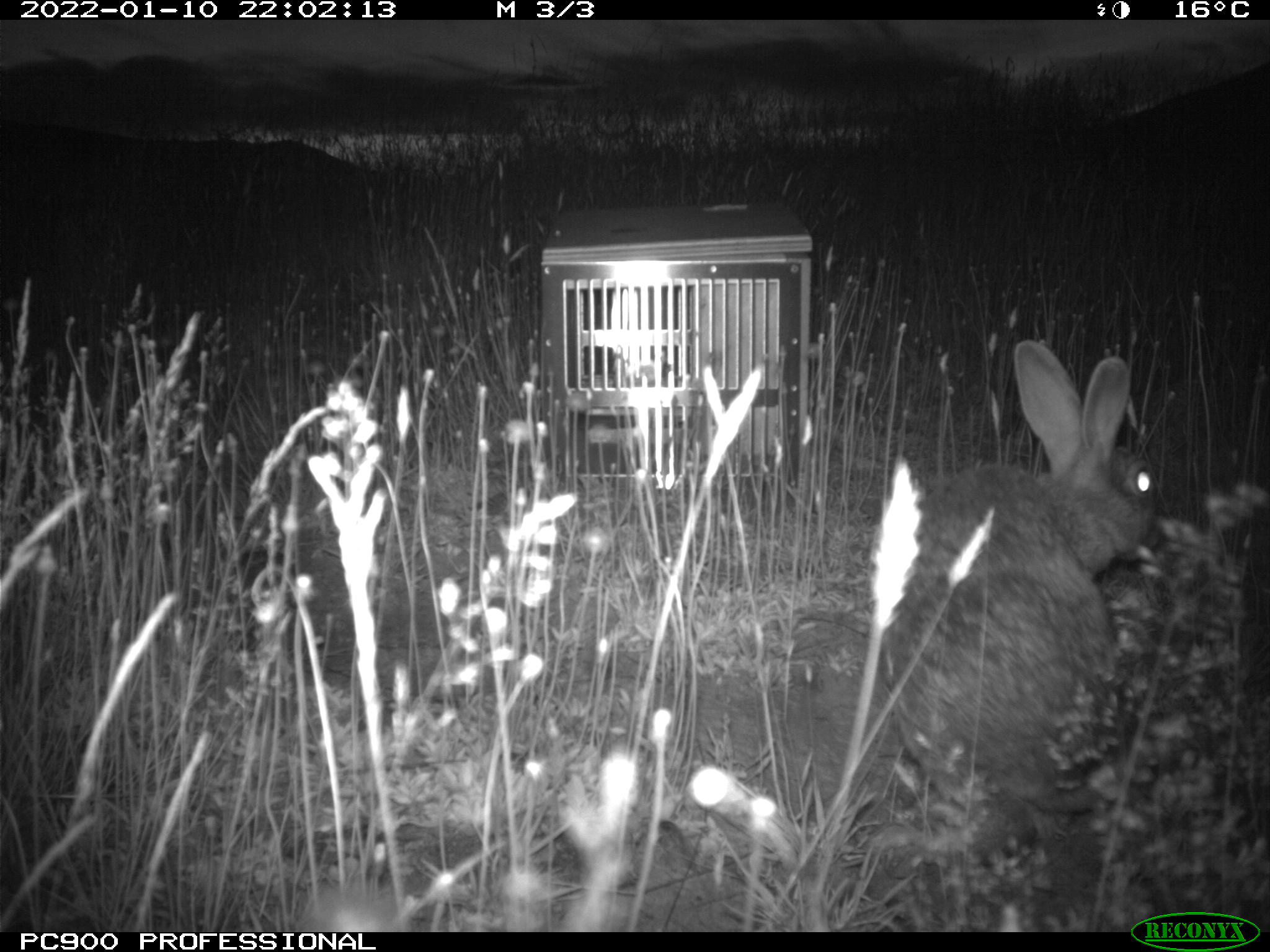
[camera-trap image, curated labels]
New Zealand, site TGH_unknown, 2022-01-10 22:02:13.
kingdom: Animalia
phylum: Chordata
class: Mammalia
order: Lagomorpha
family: Leporidae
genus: Oryctolagus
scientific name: Oryctolagus cuniculus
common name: european rabbit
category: rabbit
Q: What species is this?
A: Rabbit (european rabbit) (Oryctolagus cuniculus).